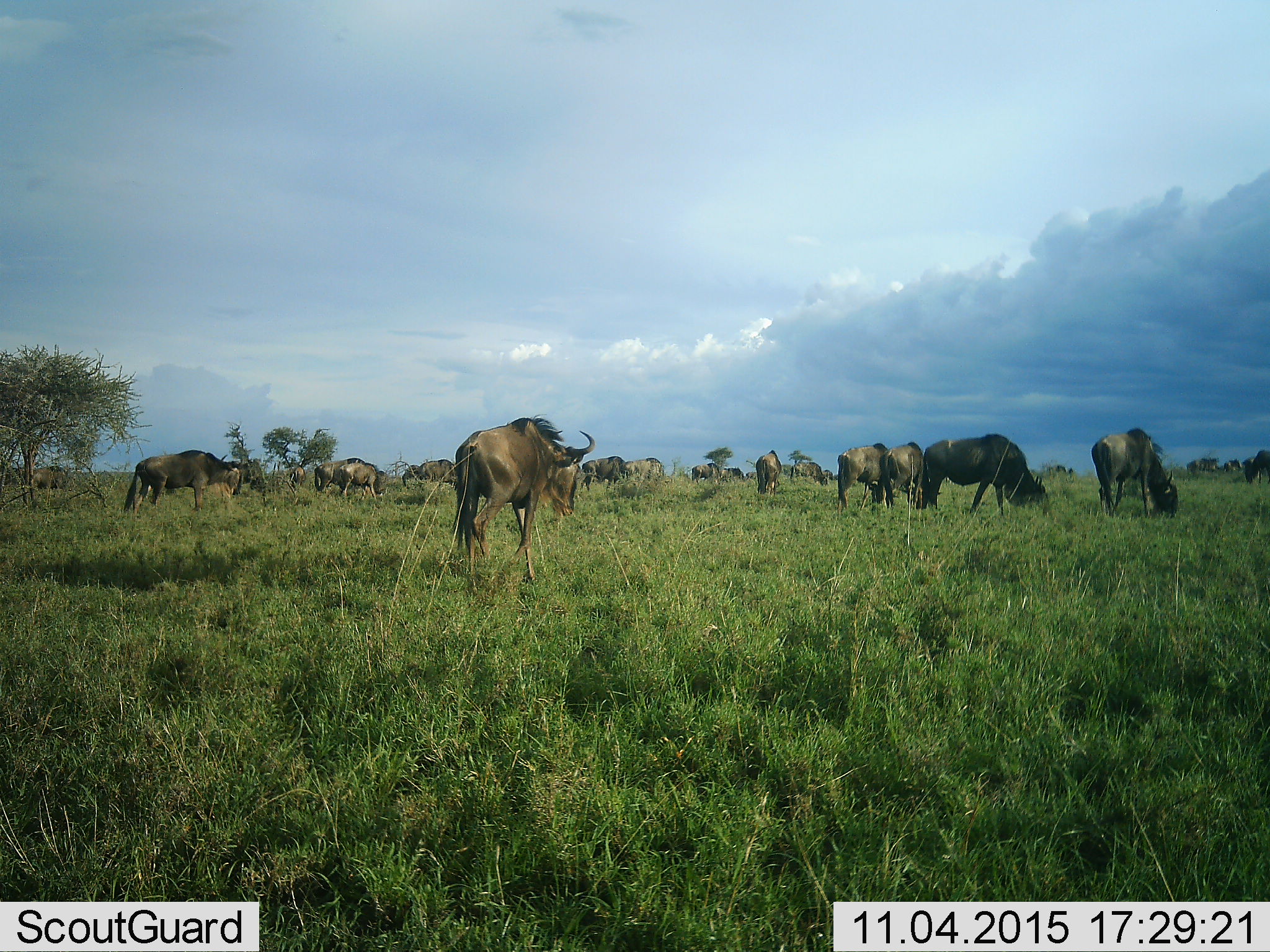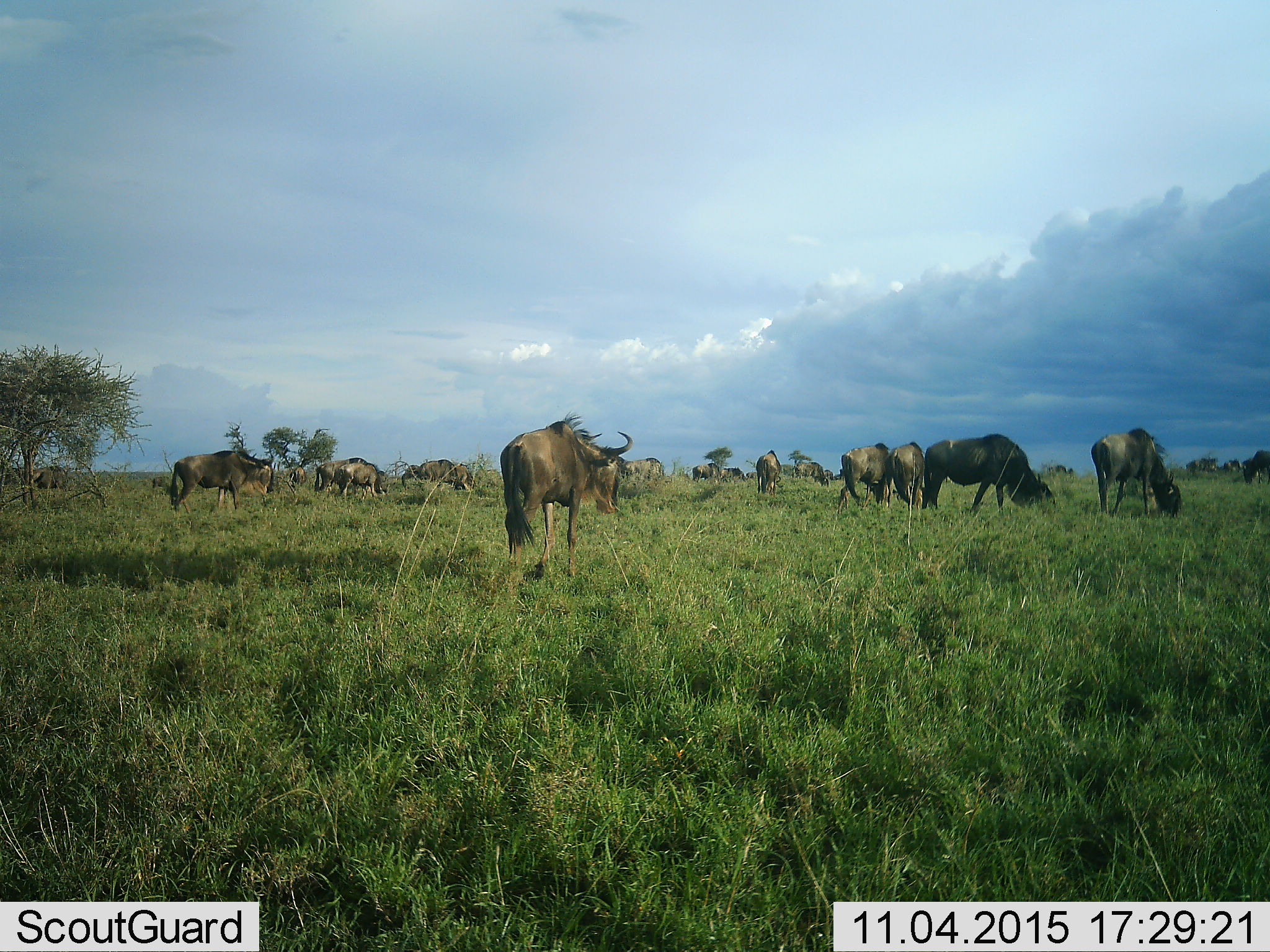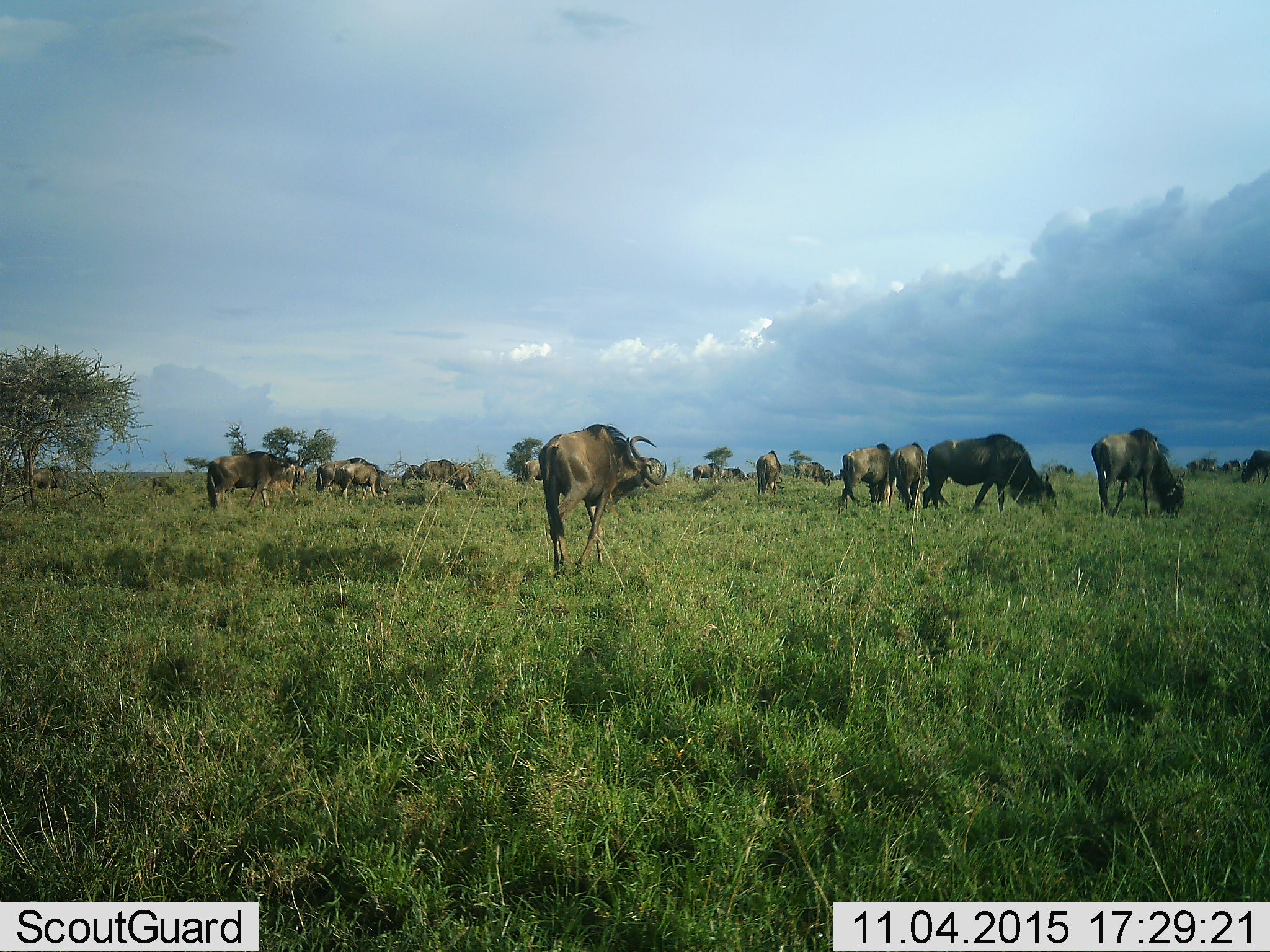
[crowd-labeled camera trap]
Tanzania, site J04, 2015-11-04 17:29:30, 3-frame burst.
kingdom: Animalia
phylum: Chordata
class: Mammalia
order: Artiodactyla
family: Bovidae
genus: Connochaetes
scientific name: Connochaetes taurinus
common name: blue wildebeest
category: wildebeest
Wildebeest (blue wildebeest) (Connochaetes taurinus), count 11-50. Behavior (volunteer vote fractions): standing 60%, resting 0%, moving 80%, interacting 10%. Young present (vote fraction): 0%. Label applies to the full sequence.